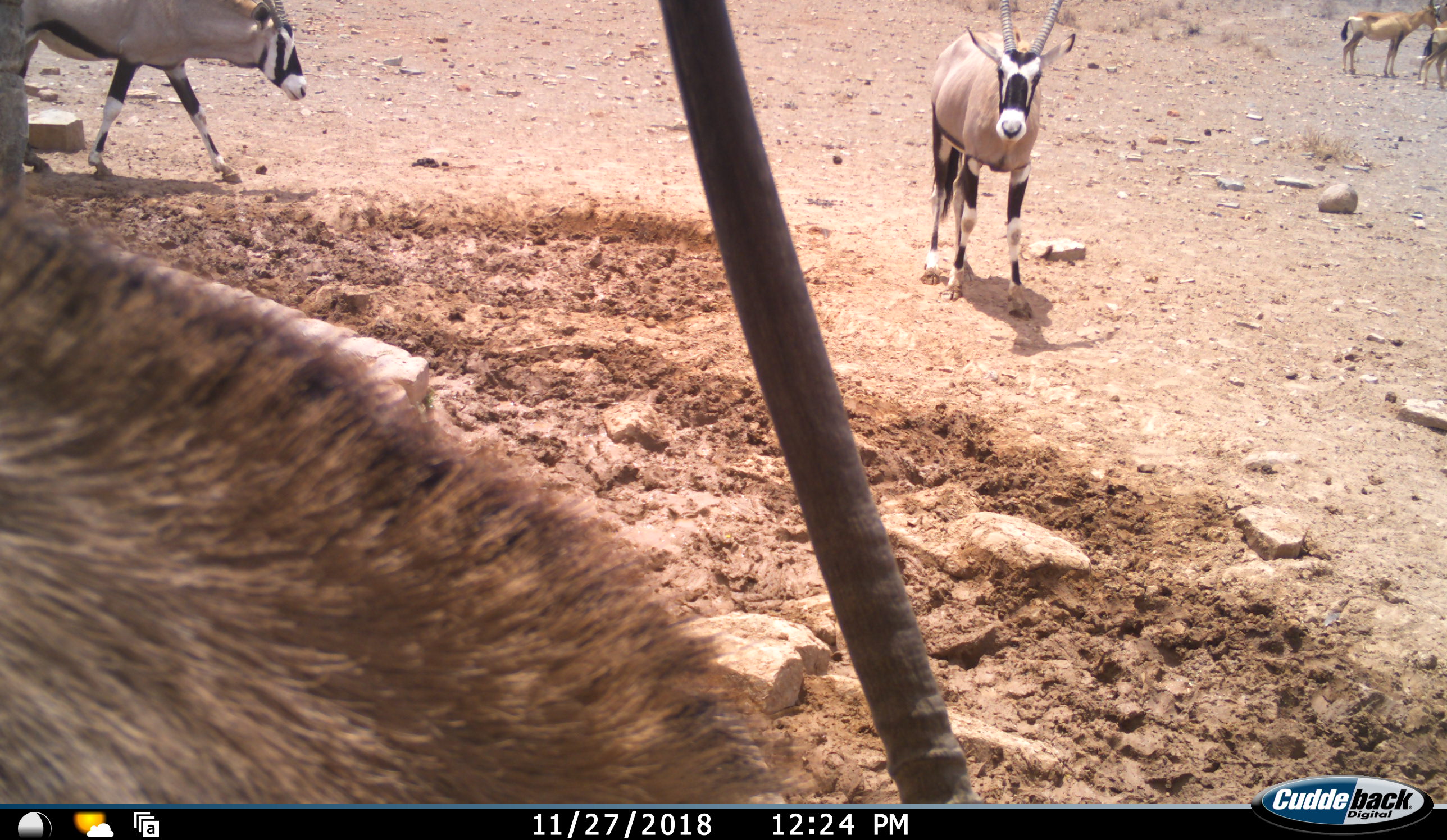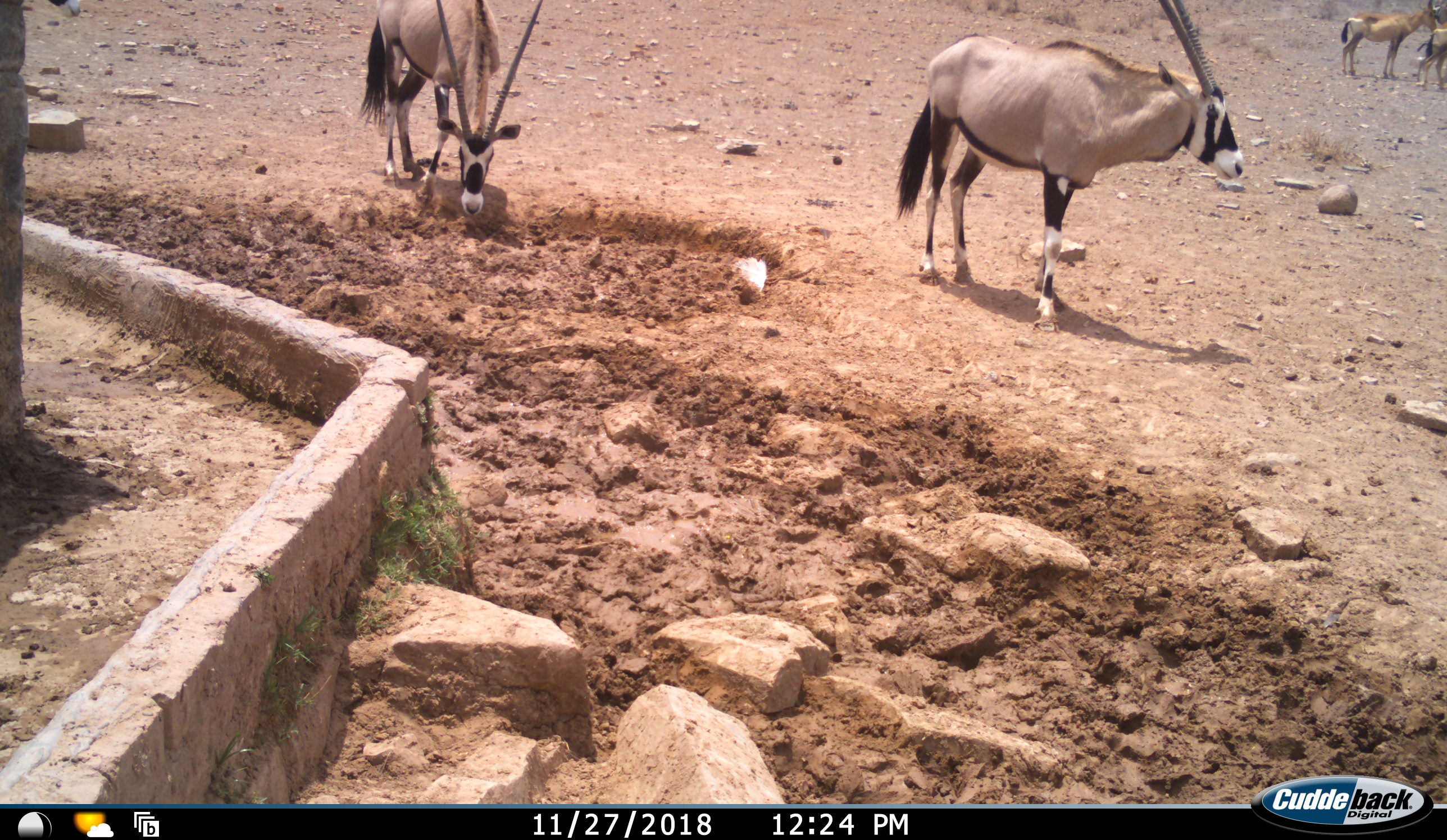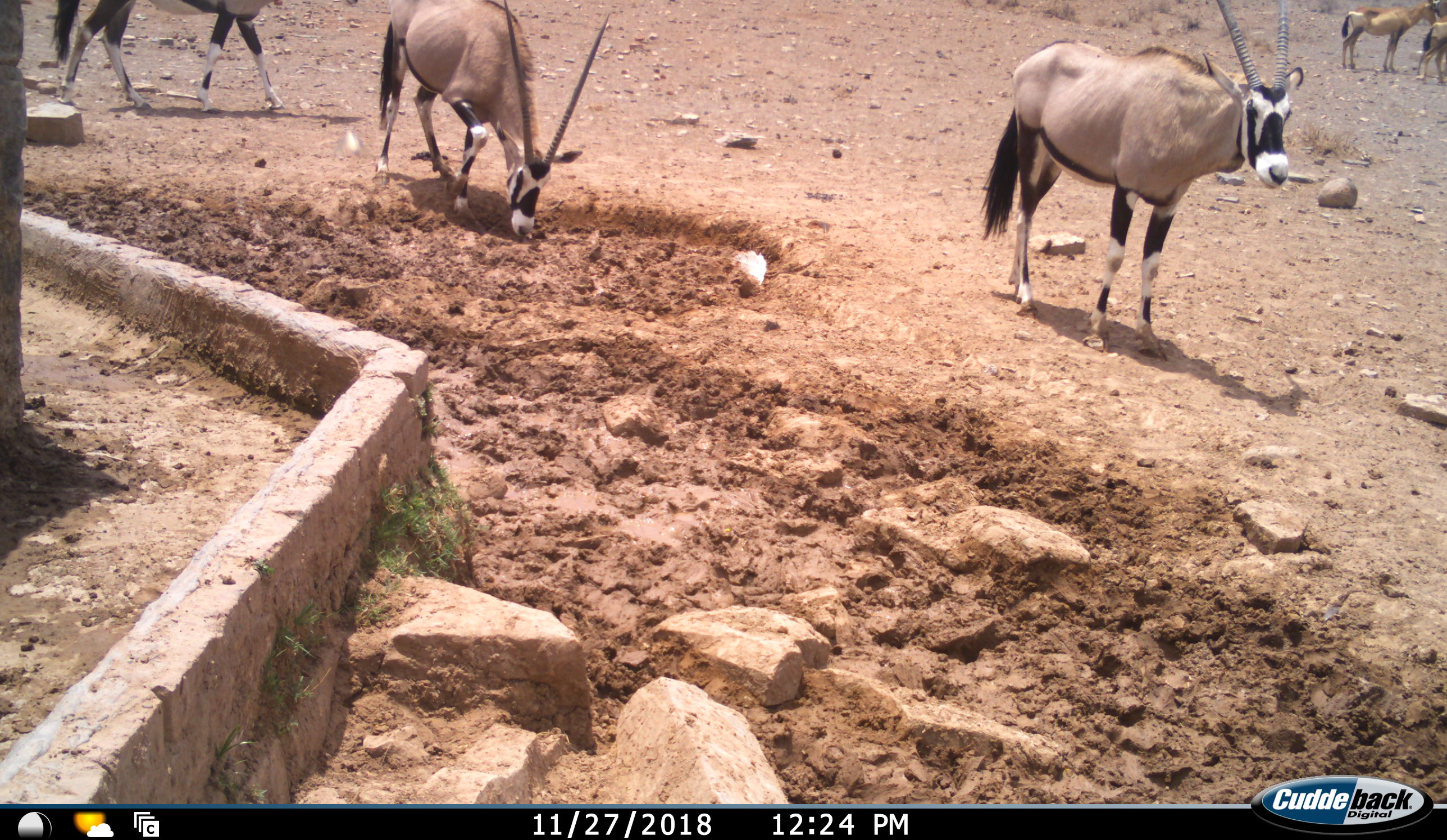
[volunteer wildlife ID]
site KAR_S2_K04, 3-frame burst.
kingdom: Animalia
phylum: Chordata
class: Mammalia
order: Artiodactyla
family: Bovidae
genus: Oryx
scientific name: Oryx gazella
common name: gemsbok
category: oryx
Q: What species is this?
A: Oryx (gemsbok) (Oryx gazella).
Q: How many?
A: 4.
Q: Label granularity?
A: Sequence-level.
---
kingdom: Animalia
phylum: Chordata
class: Mammalia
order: Artiodactyla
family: Bovidae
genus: Alcelaphus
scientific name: Alcelaphus buselaphus caama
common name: red hartebeest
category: hartebeestred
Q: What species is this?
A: Hartebeestred (red hartebeest) (Alcelaphus buselaphus caama).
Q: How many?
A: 2.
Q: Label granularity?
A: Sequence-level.